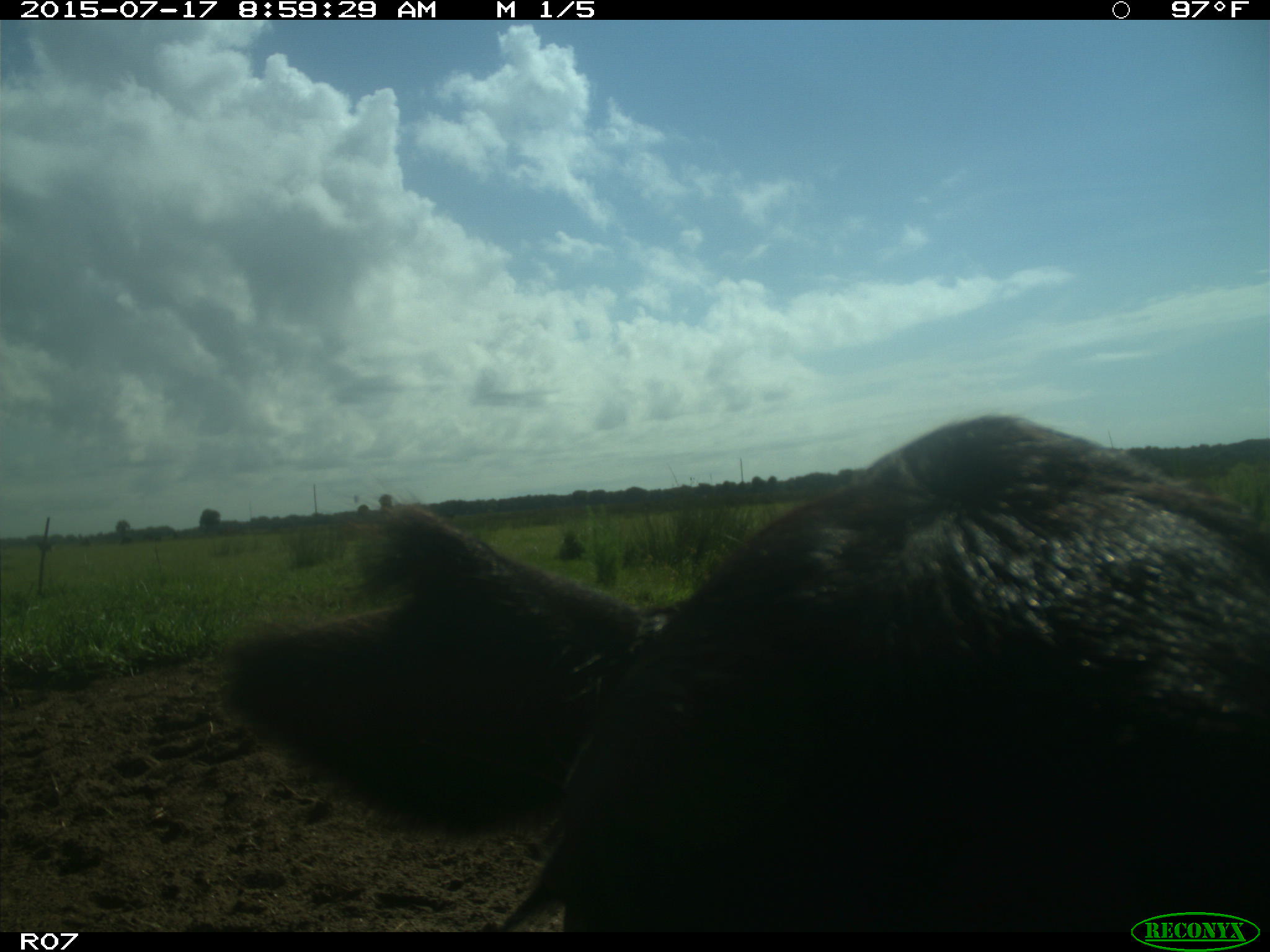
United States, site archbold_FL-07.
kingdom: Animalia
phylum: Chordata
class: Mammalia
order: Artiodactyla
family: Bovidae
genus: Bos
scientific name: Bos taurus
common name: domestic cow